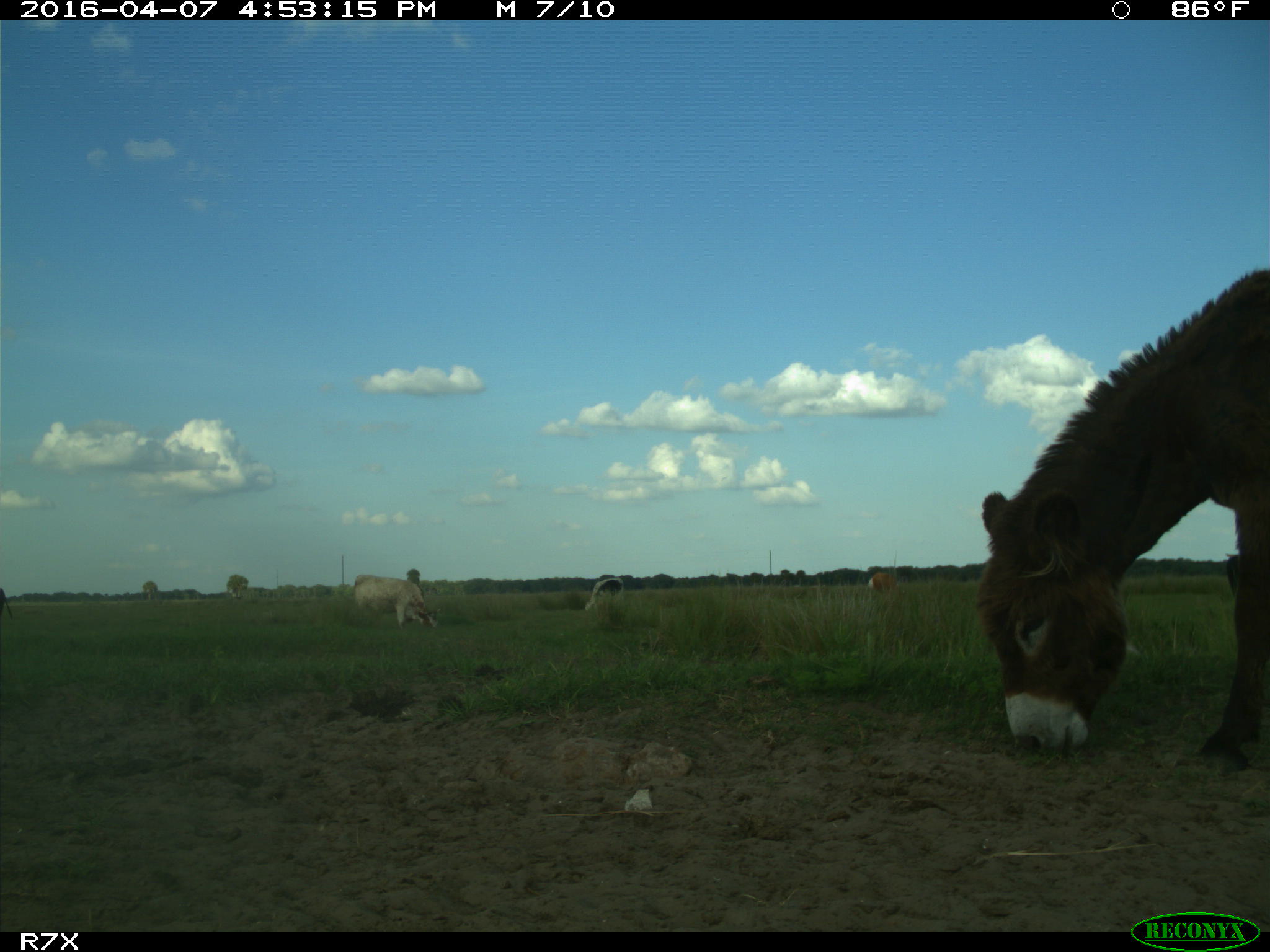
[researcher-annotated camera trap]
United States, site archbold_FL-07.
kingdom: Animalia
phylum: Chordata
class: Mammalia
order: Artiodactyla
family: Bovidae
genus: Bos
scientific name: Bos taurus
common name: domestic cow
Bos taurus (domestic cow).